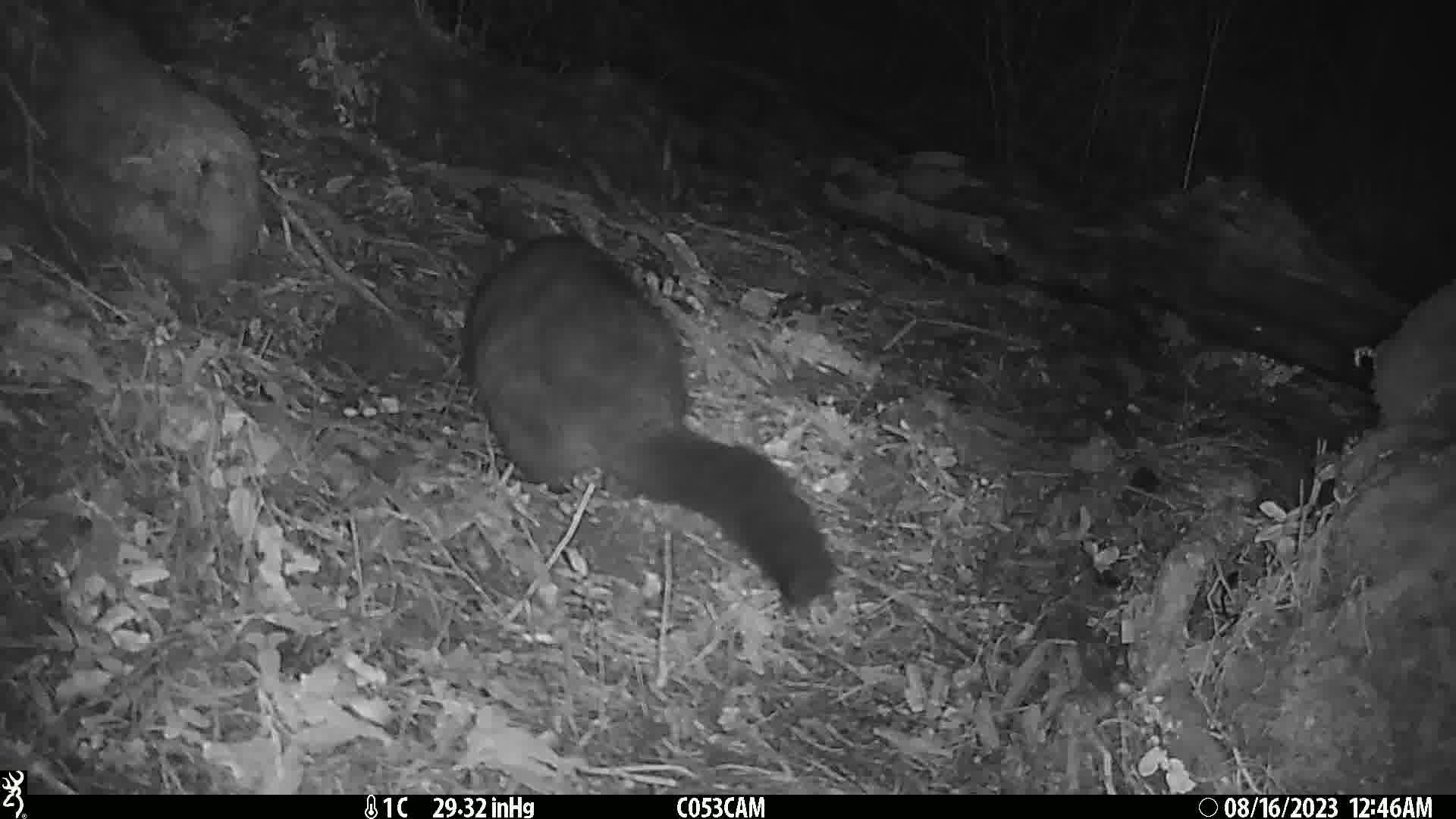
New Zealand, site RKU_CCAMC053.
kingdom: Animalia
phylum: Chordata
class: Mammalia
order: Diprotodontia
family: Phalangeridae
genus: Trichosurus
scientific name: Trichosurus vulpecula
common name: common brushtail possum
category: possum